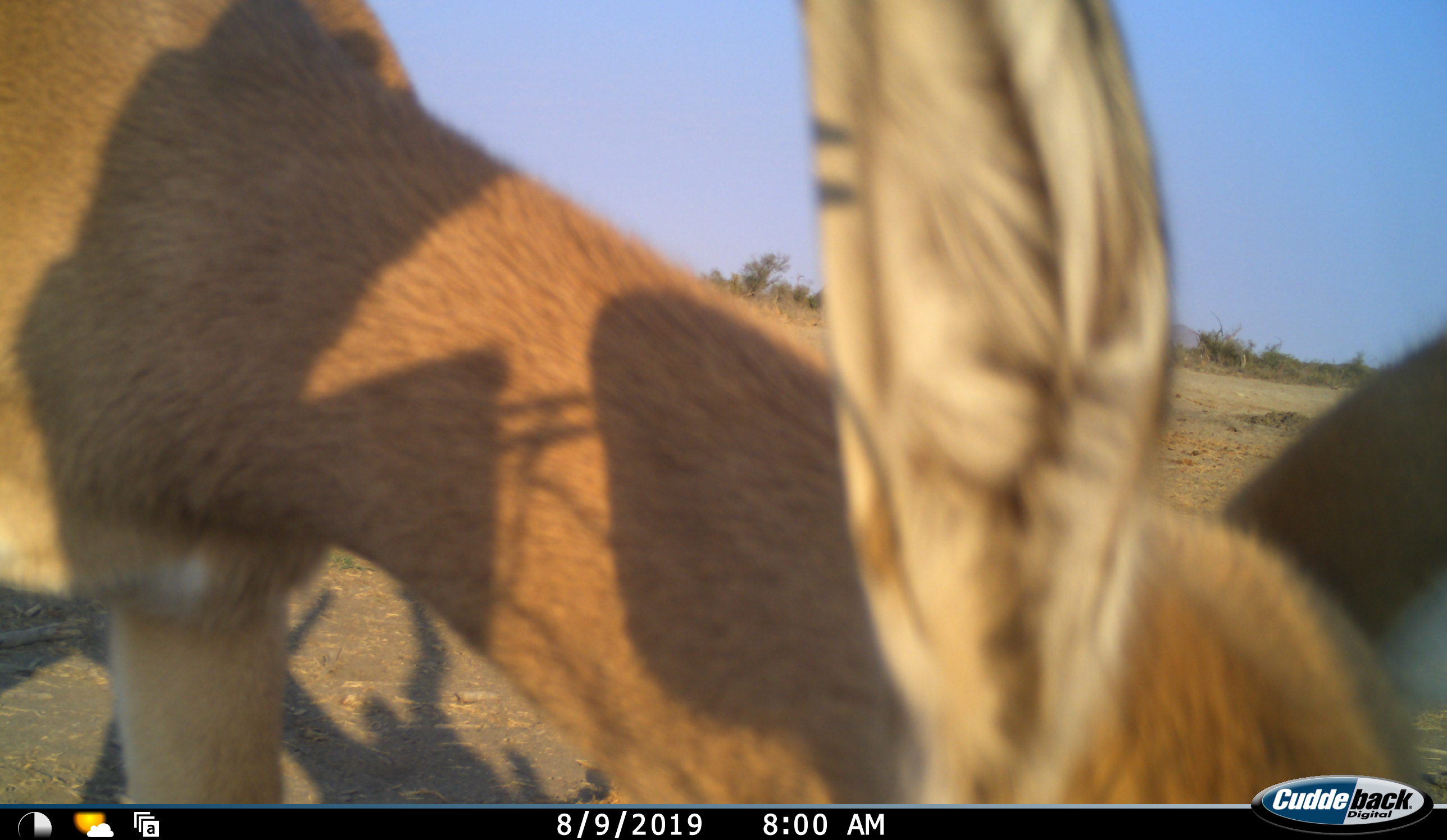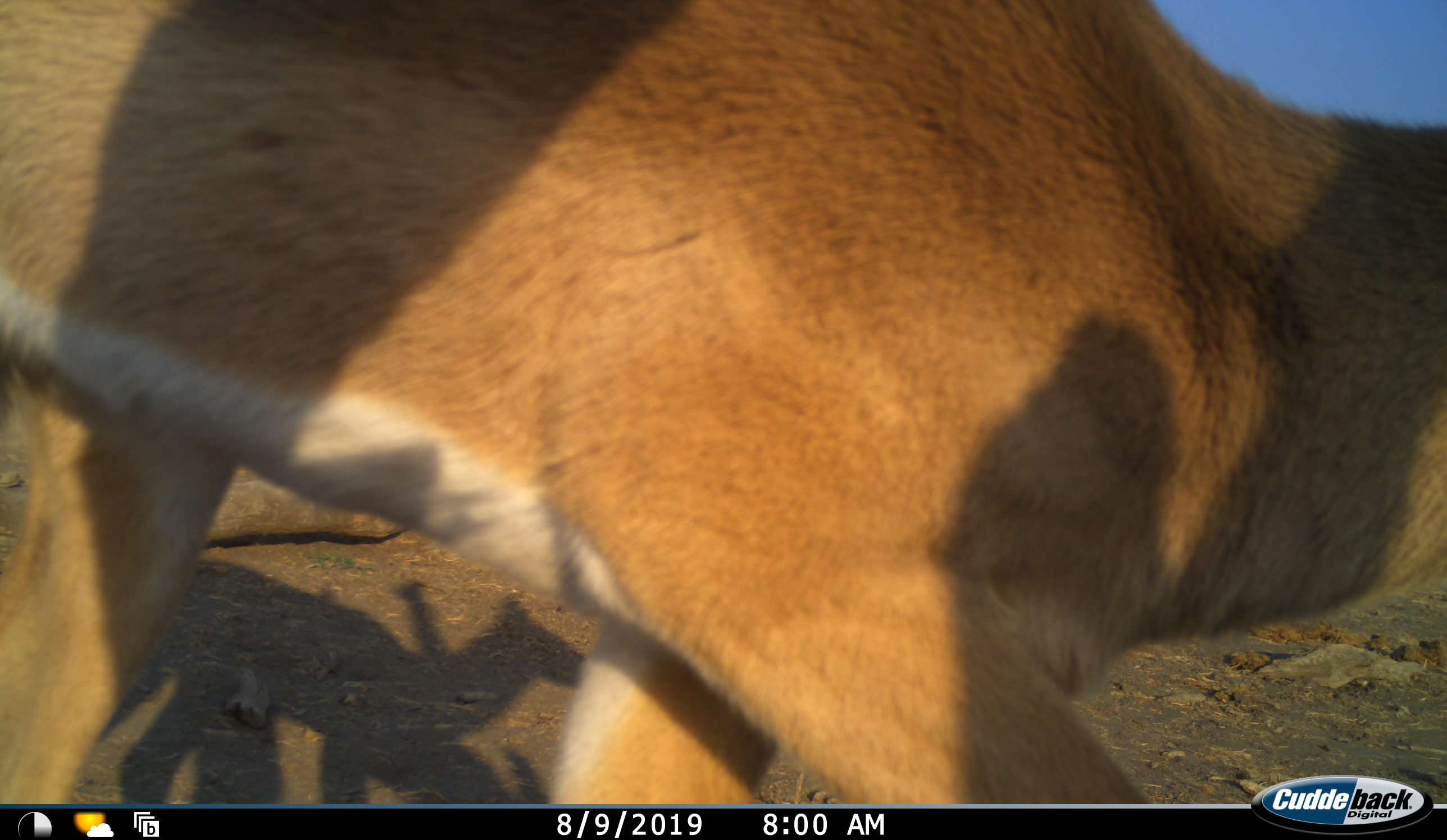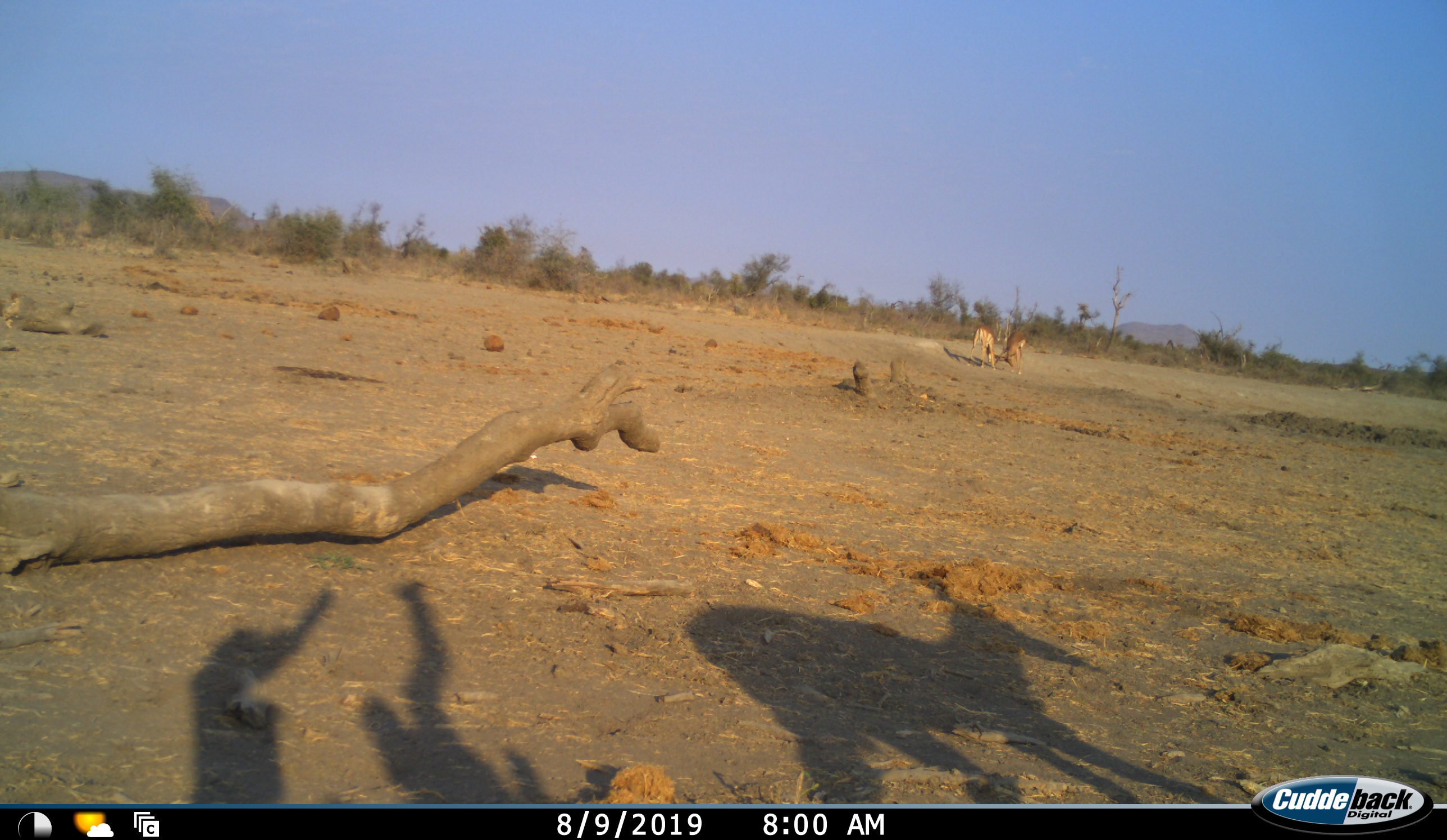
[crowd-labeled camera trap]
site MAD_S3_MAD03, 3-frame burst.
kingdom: Animalia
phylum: Chordata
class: Mammalia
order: Artiodactyla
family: Bovidae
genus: Aepyceros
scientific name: Aepyceros melampus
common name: impala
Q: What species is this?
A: Impala (Aepyceros melampus).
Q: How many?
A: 3.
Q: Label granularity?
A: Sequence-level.